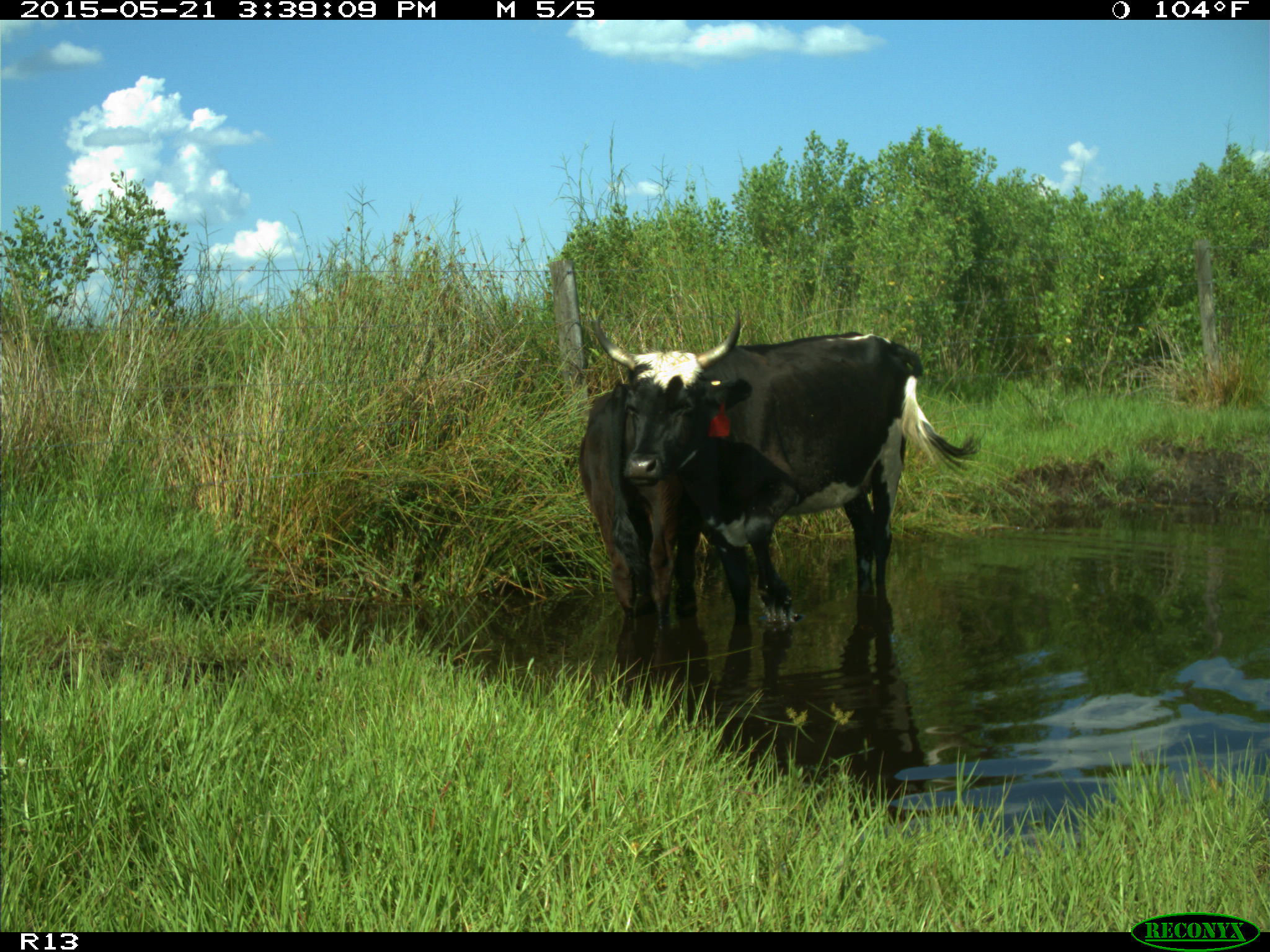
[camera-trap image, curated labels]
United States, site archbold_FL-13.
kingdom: Animalia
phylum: Chordata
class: Mammalia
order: Artiodactyla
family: Bovidae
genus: Bos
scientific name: Bos taurus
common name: domestic cow